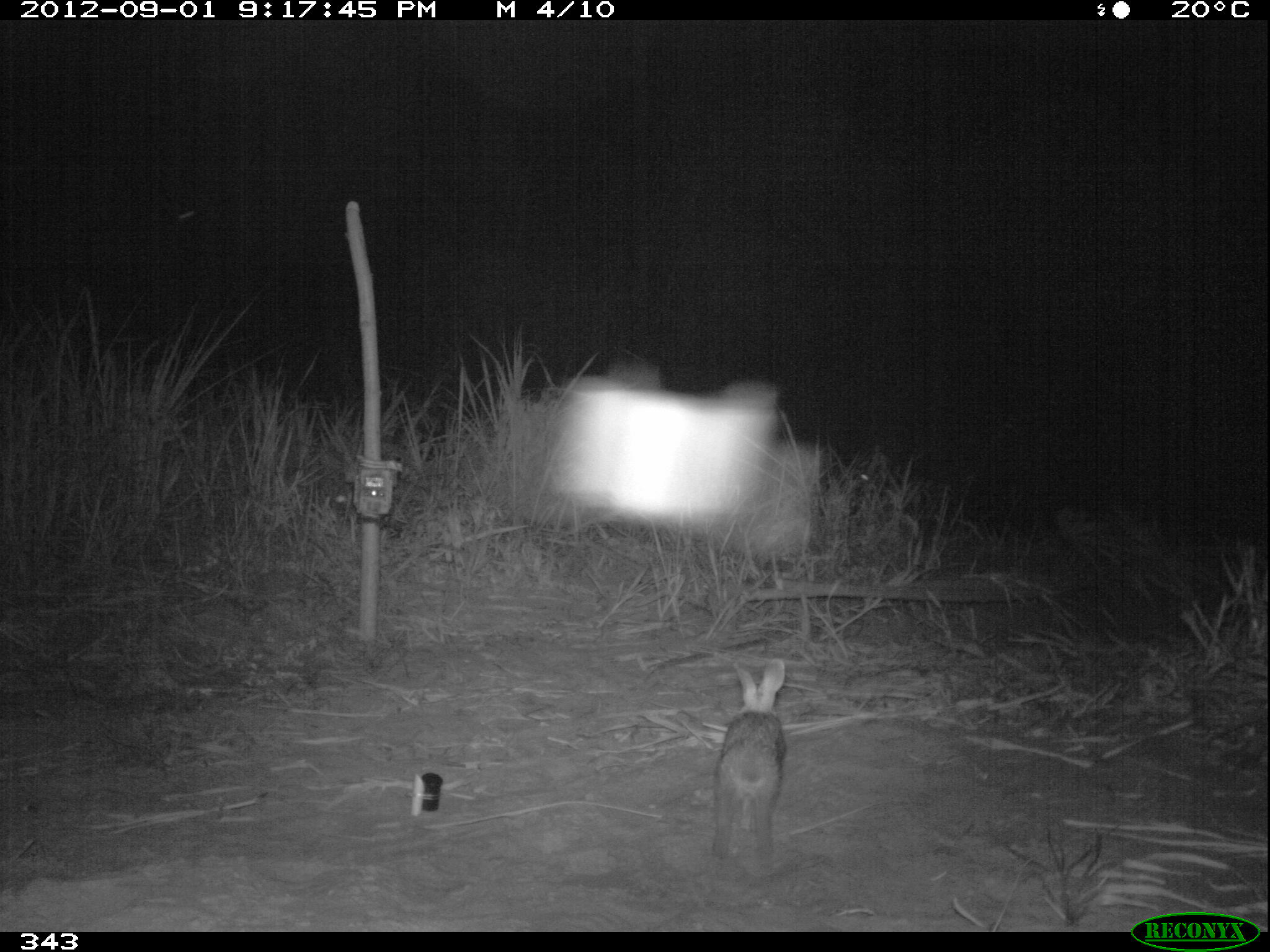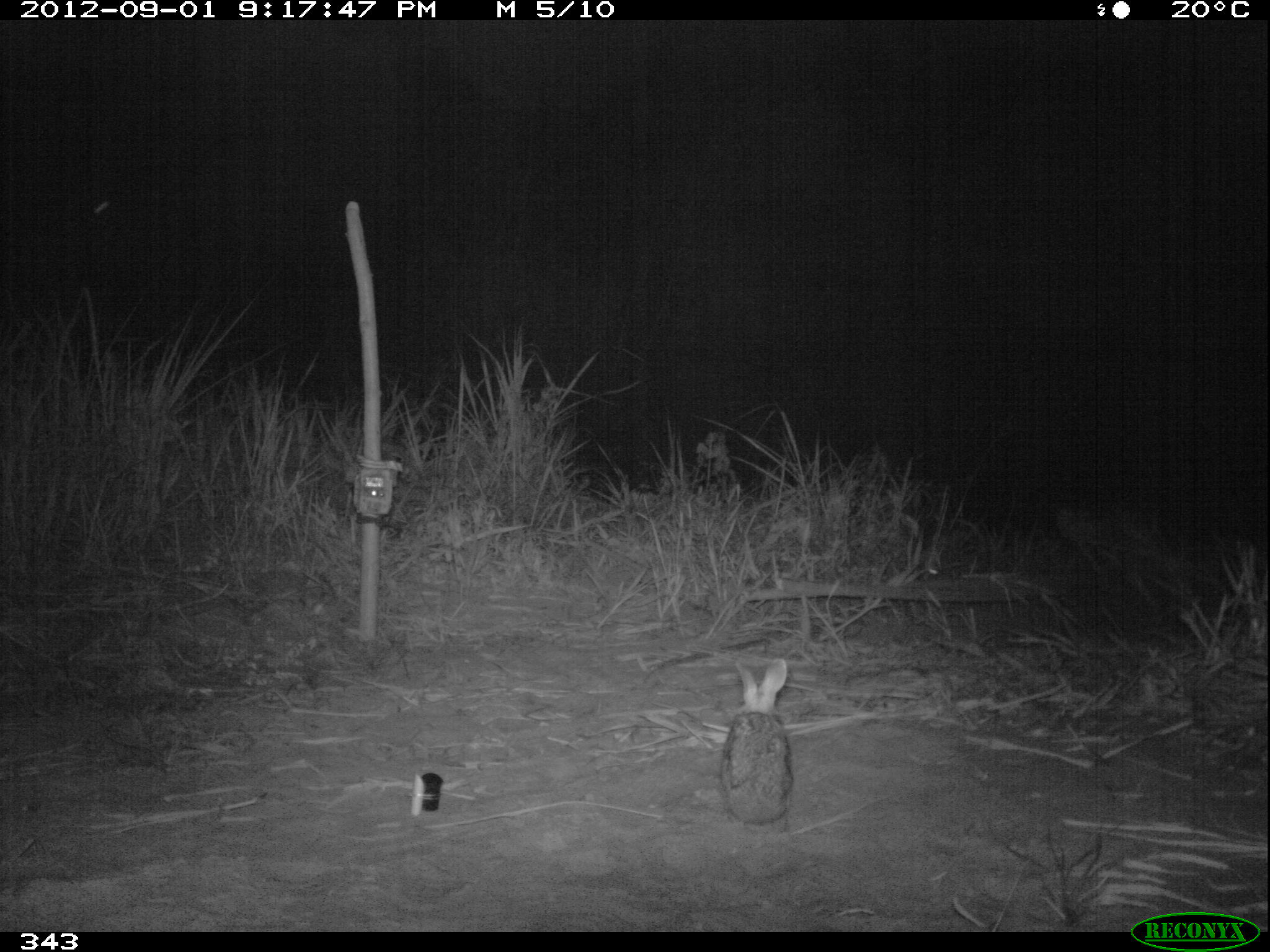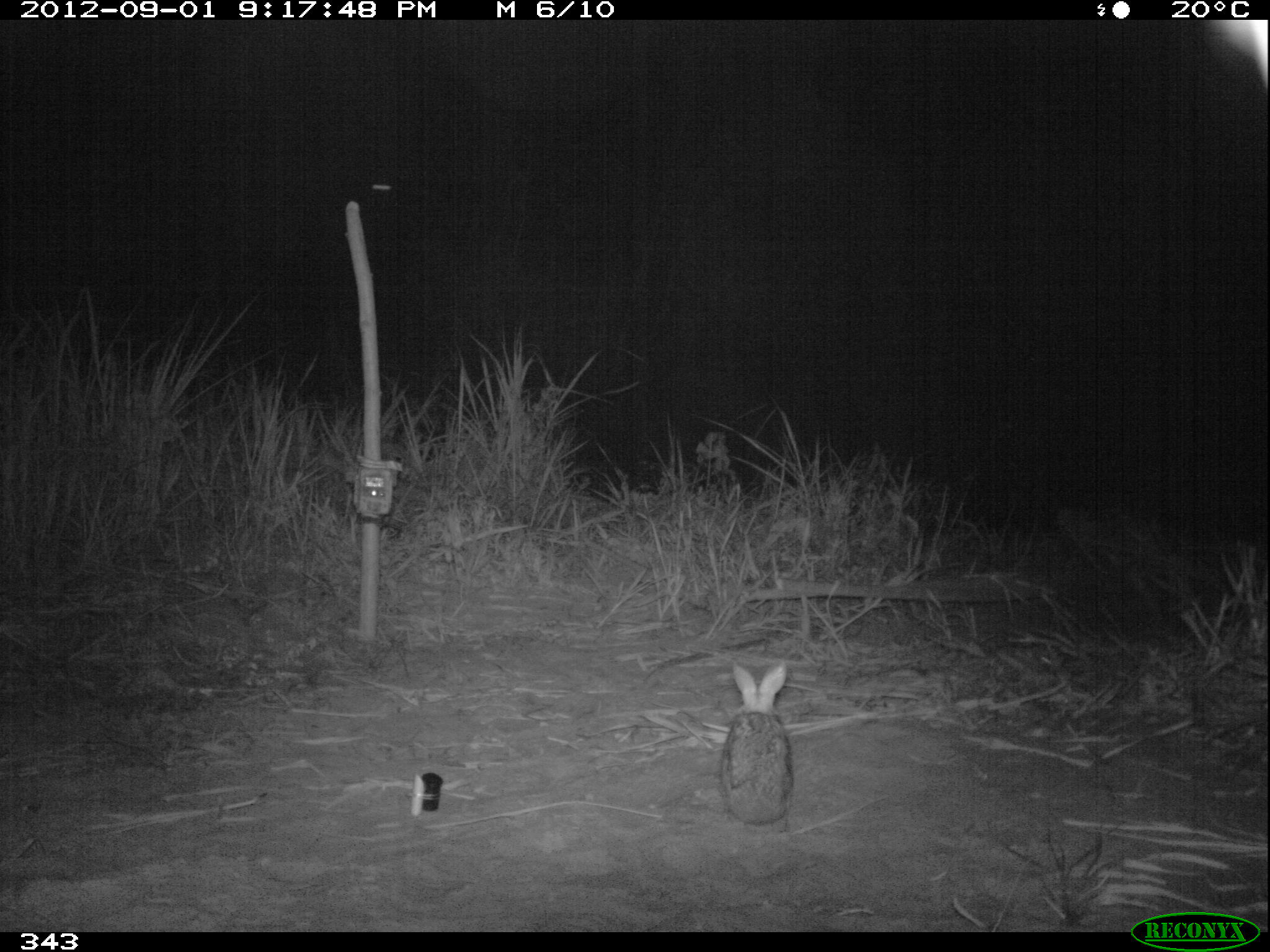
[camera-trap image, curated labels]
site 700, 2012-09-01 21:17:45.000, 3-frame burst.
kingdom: Animalia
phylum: Chordata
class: Mammalia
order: Lagomorpha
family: Leporidae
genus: Sylvilagus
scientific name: Sylvilagus brasiliensis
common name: tapeti